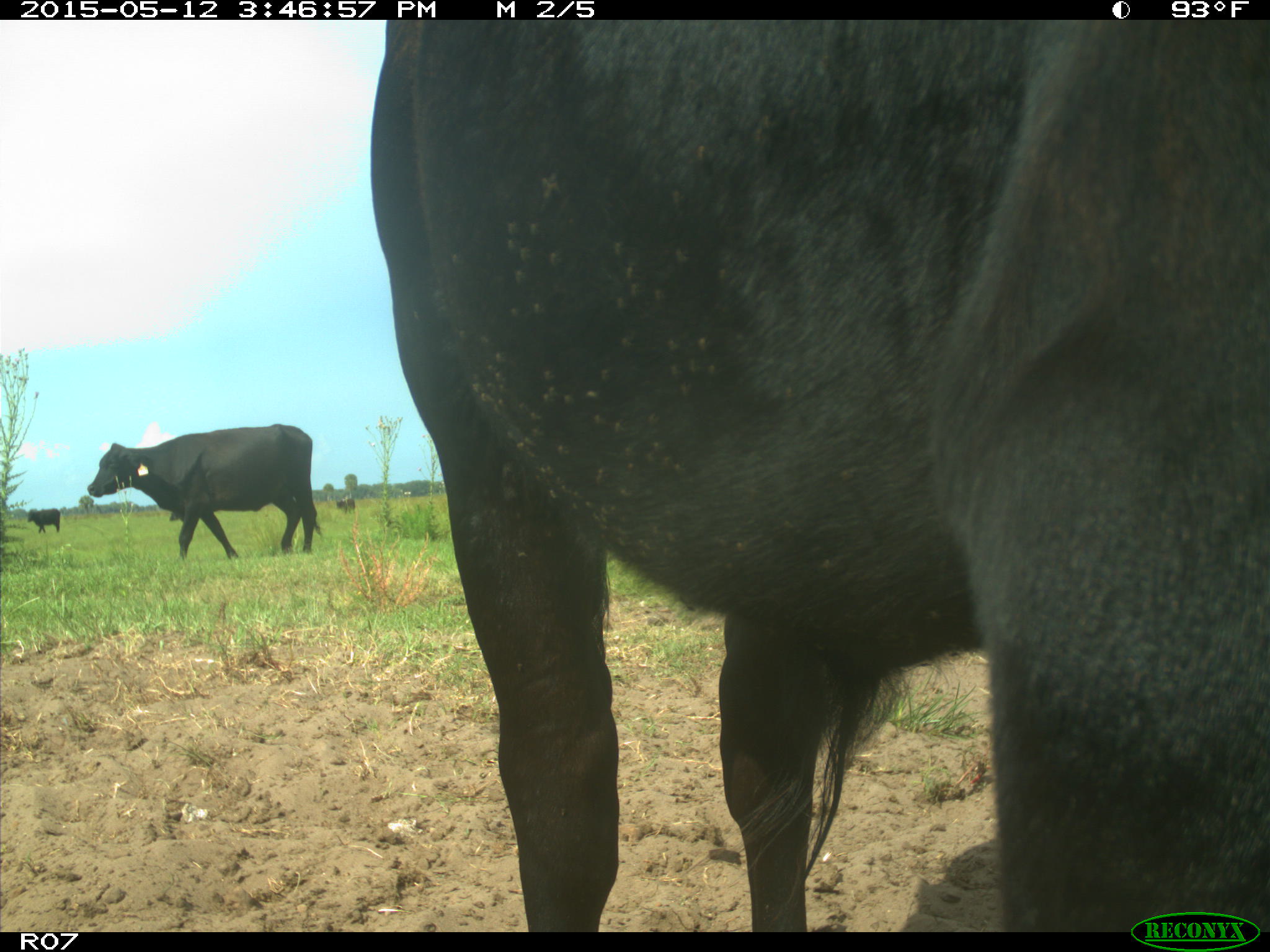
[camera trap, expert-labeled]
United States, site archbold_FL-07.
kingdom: Animalia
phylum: Chordata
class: Mammalia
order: Artiodactyla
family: Bovidae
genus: Bos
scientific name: Bos taurus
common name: domestic cow